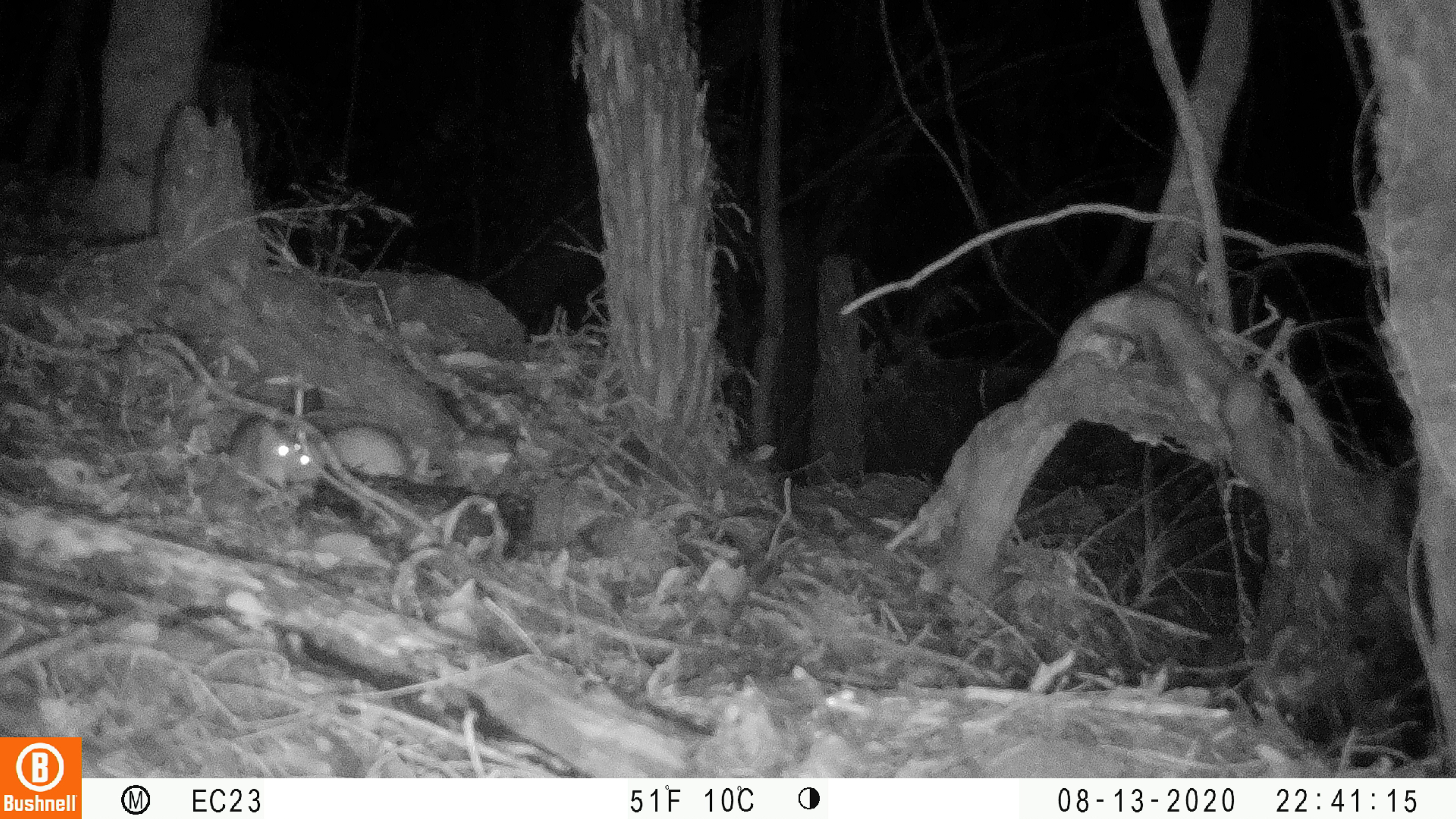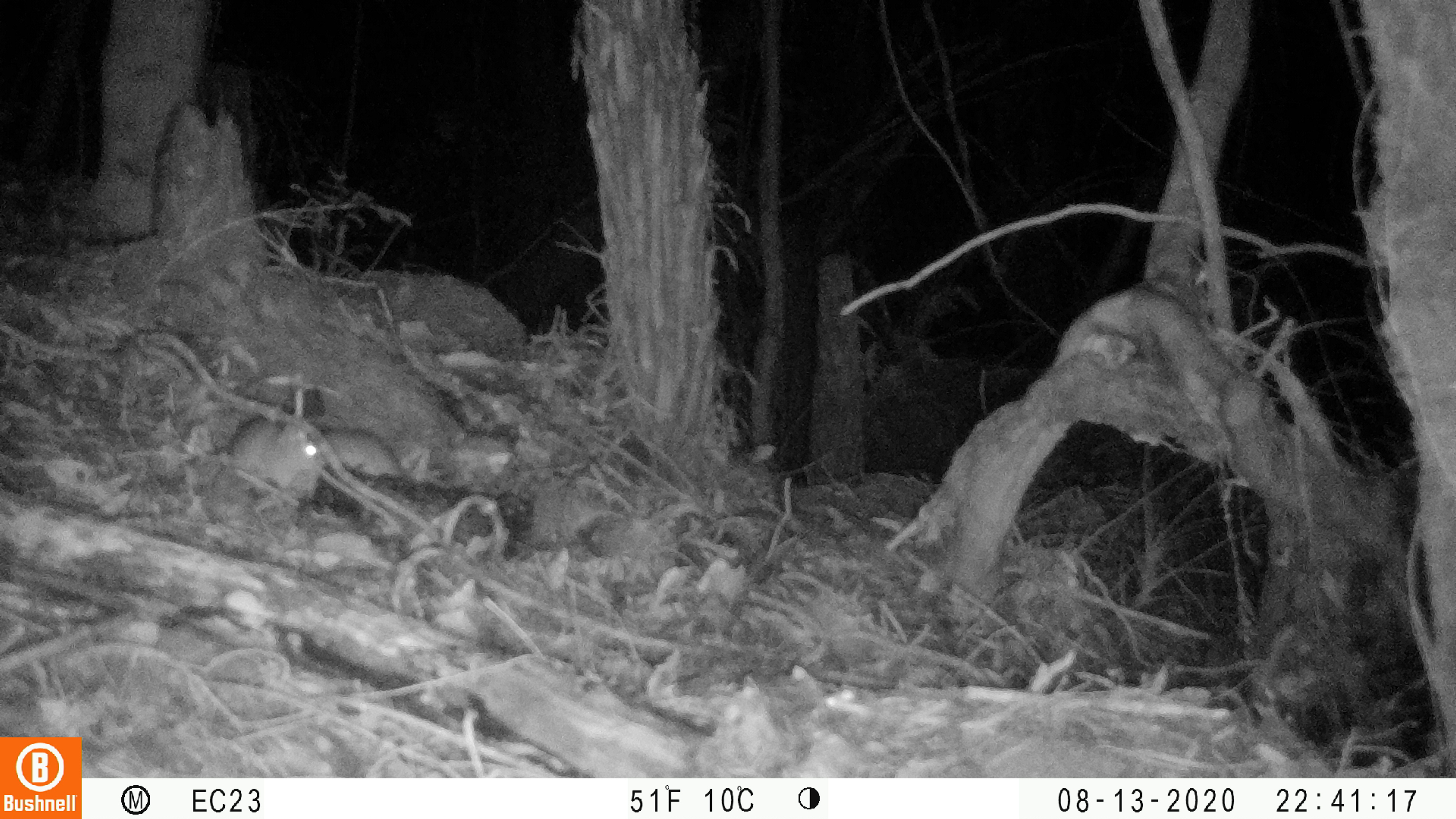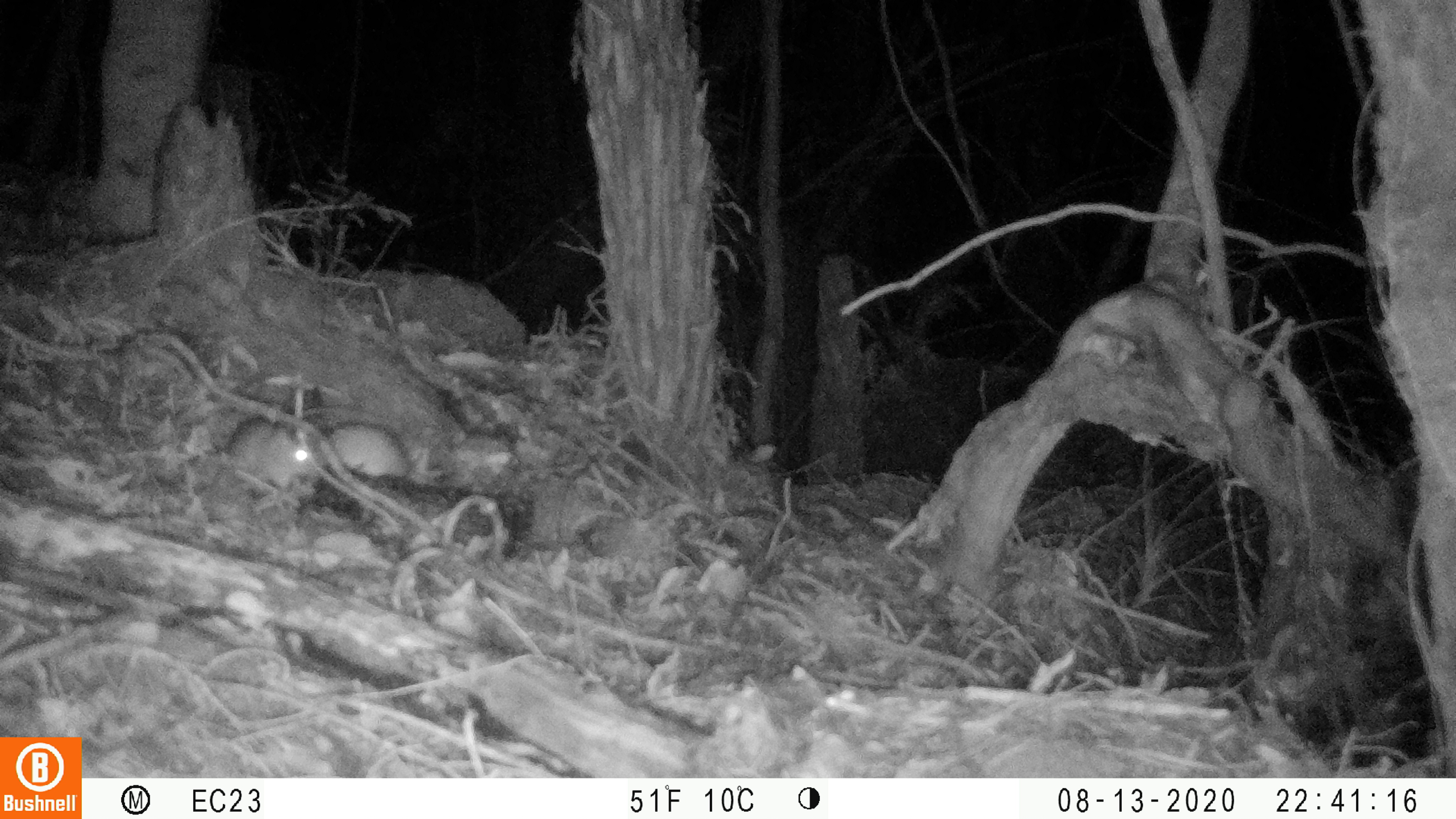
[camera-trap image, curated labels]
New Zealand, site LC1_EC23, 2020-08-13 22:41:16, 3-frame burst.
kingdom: Animalia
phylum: Chordata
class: Mammalia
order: Rodentia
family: Muridae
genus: Rattus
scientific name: Rattus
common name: rat